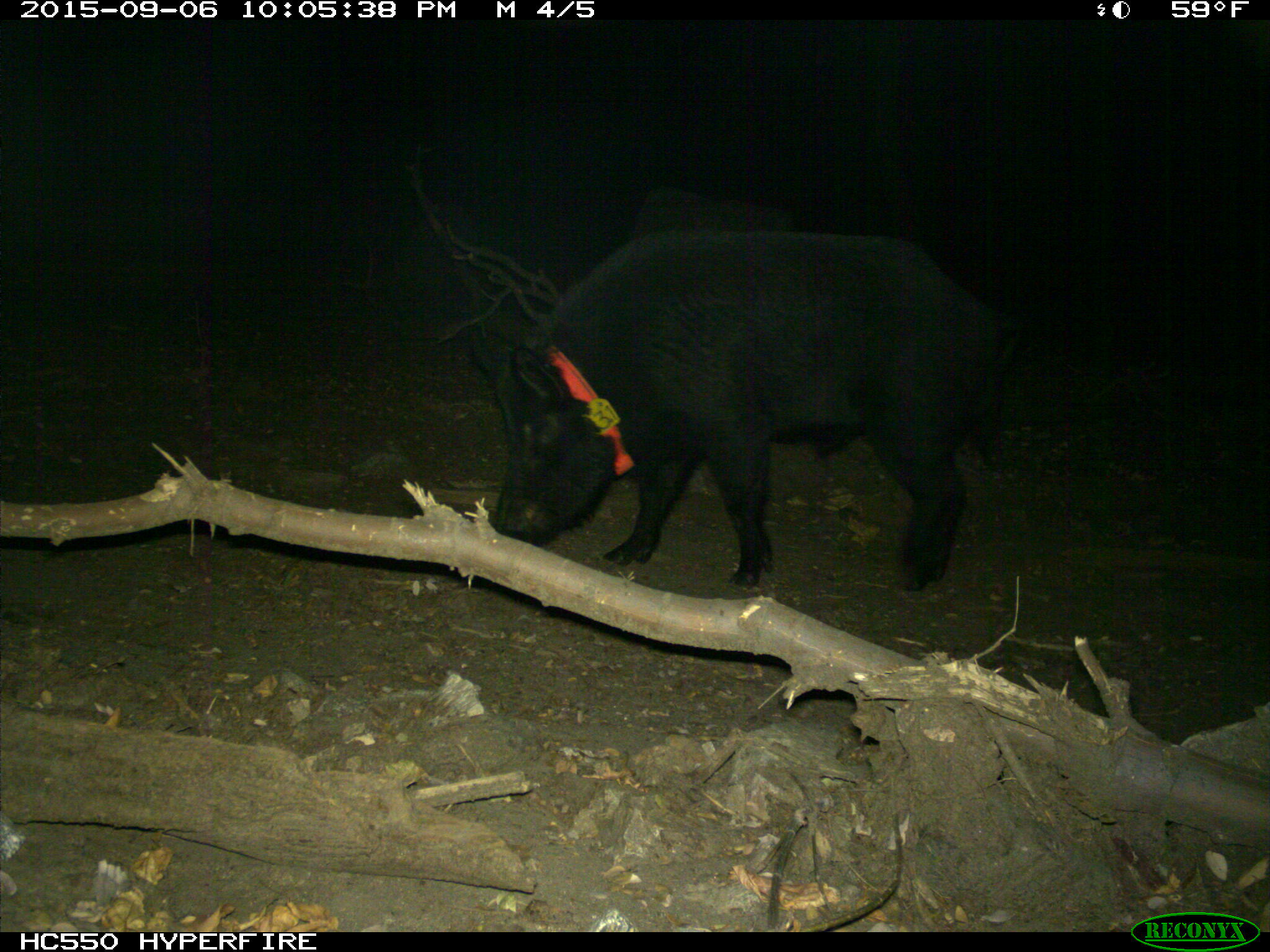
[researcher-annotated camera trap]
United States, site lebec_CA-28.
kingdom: Animalia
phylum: Chordata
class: Mammalia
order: Artiodactyla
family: Suidae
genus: Sus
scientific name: Sus scrofa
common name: wild boar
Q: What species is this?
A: Sus scrofa (wild boar).